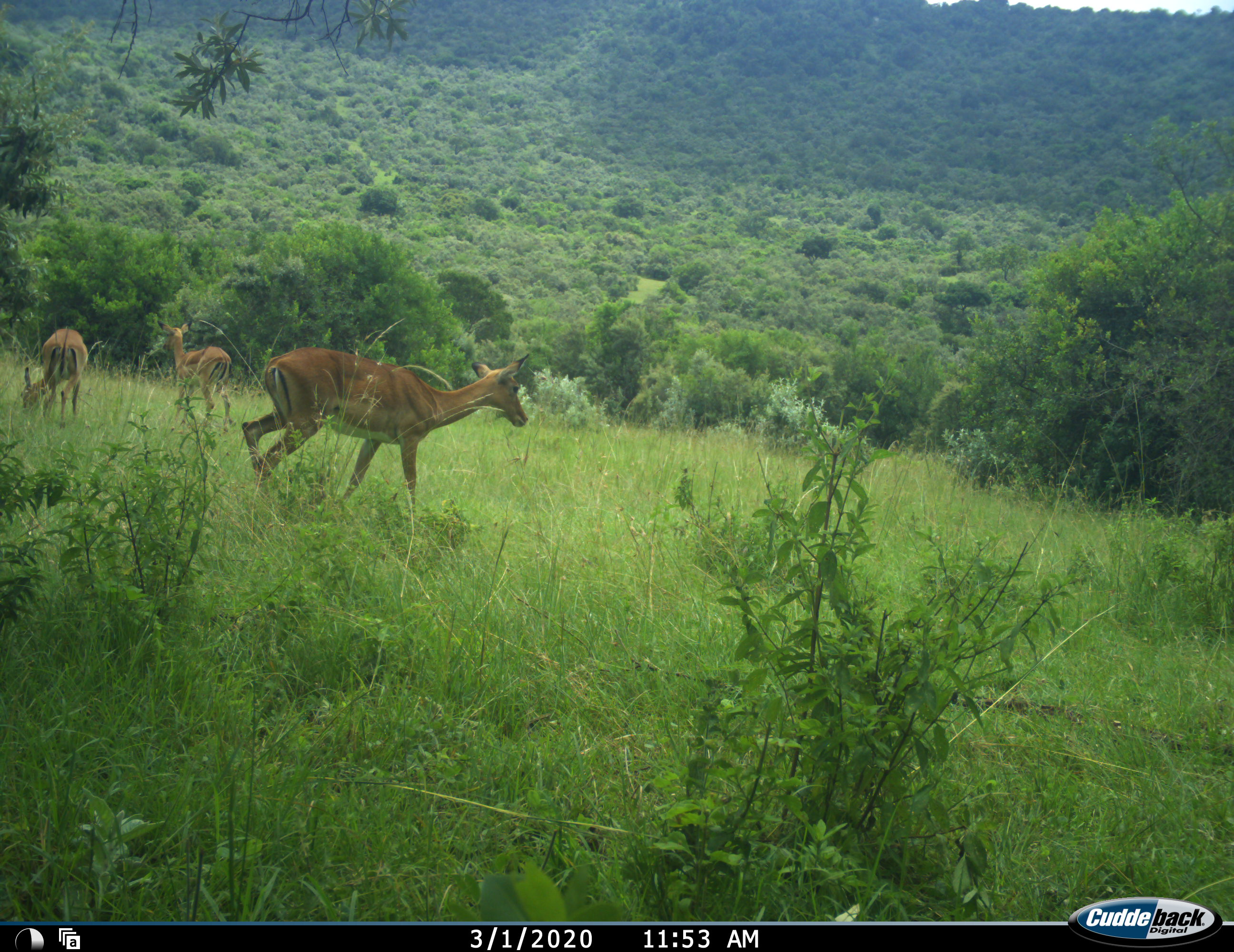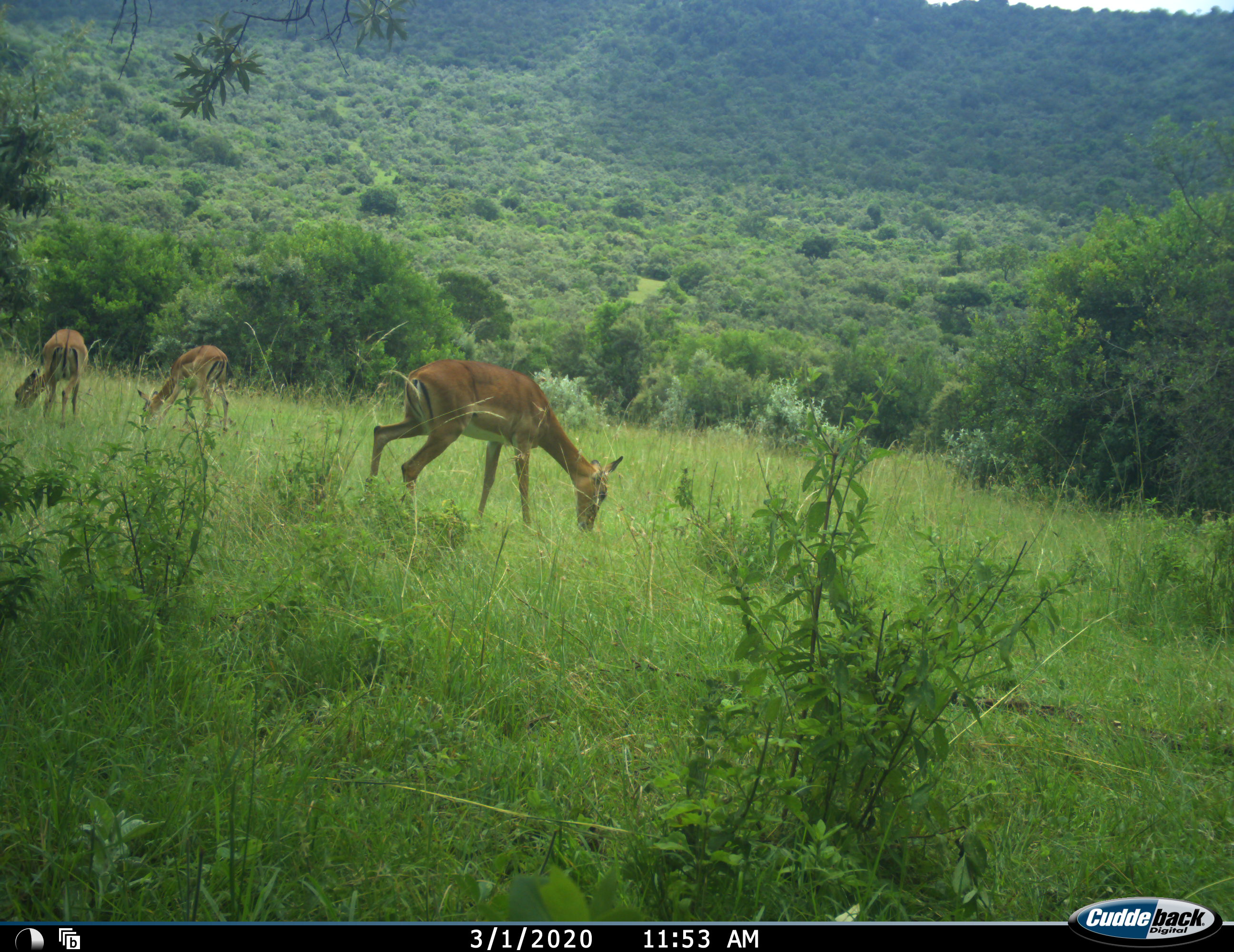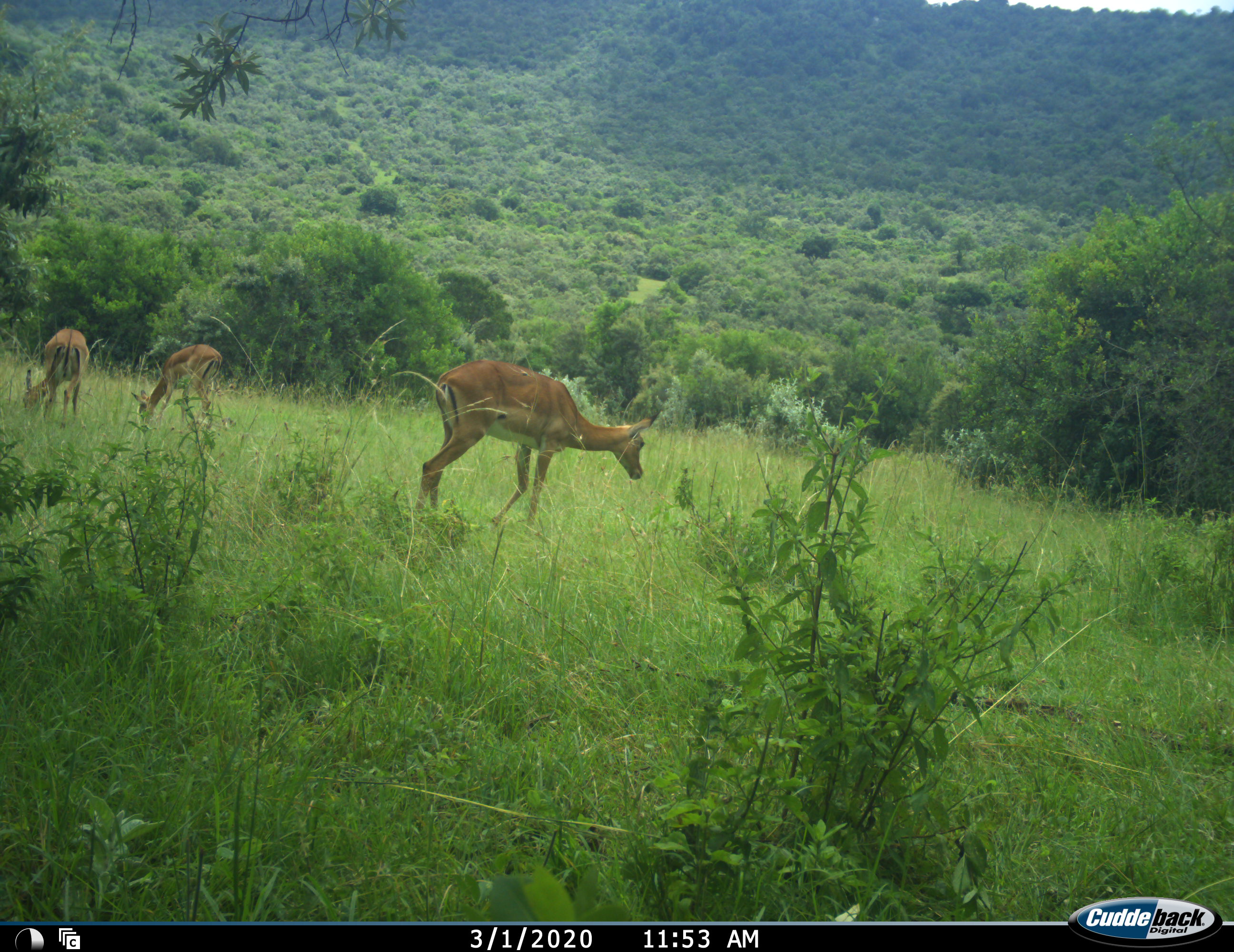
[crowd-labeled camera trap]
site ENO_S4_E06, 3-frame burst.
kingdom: Animalia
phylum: Chordata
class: Mammalia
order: Artiodactyla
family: Bovidae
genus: Aepyceros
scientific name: Aepyceros melampus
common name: impala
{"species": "impala (Aepyceros melampus)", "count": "3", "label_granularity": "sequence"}